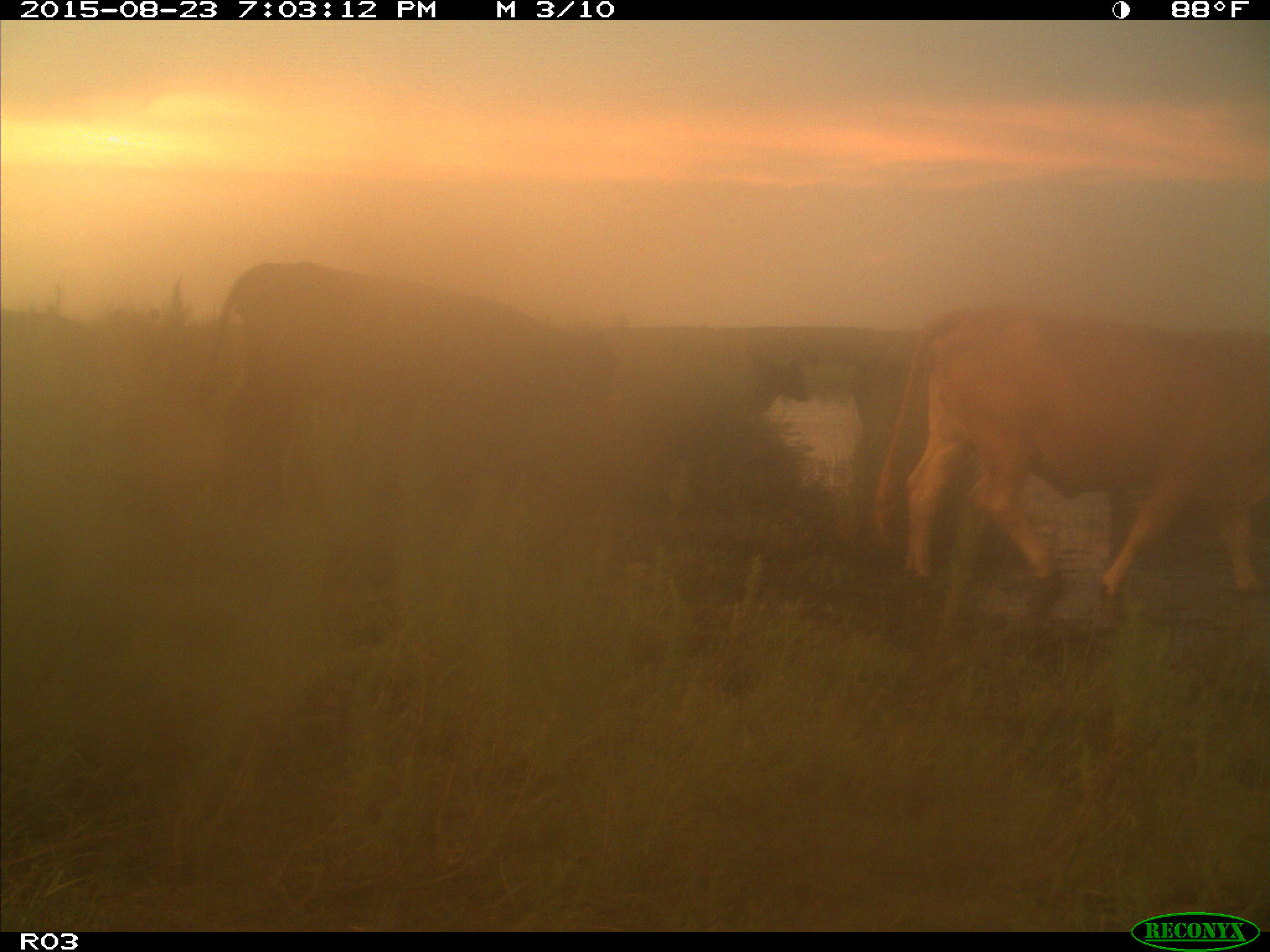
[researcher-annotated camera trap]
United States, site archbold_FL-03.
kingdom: Animalia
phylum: Chordata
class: Mammalia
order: Artiodactyla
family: Bovidae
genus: Bos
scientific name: Bos taurus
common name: domestic cow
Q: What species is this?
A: Bos taurus (domestic cow).